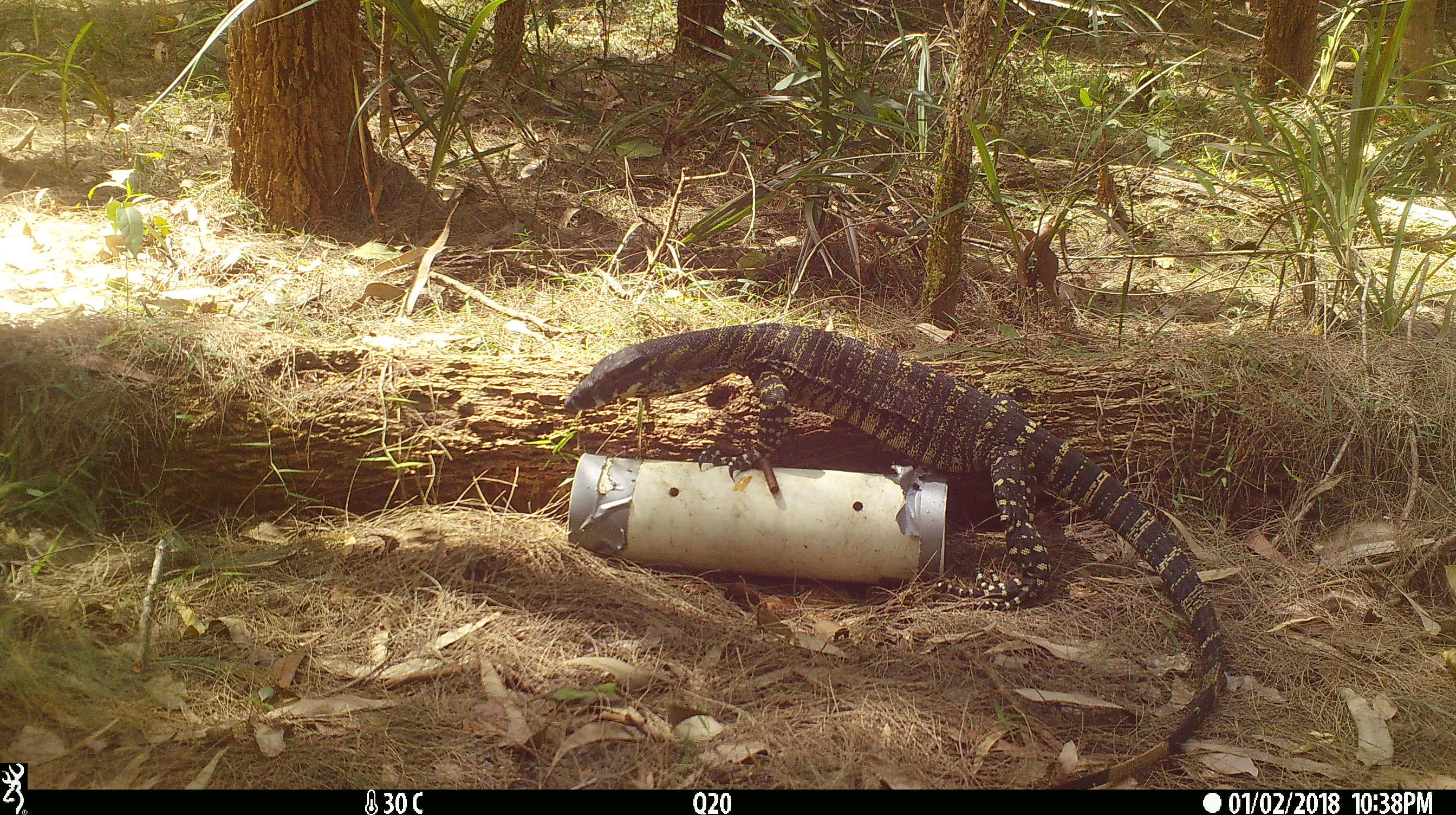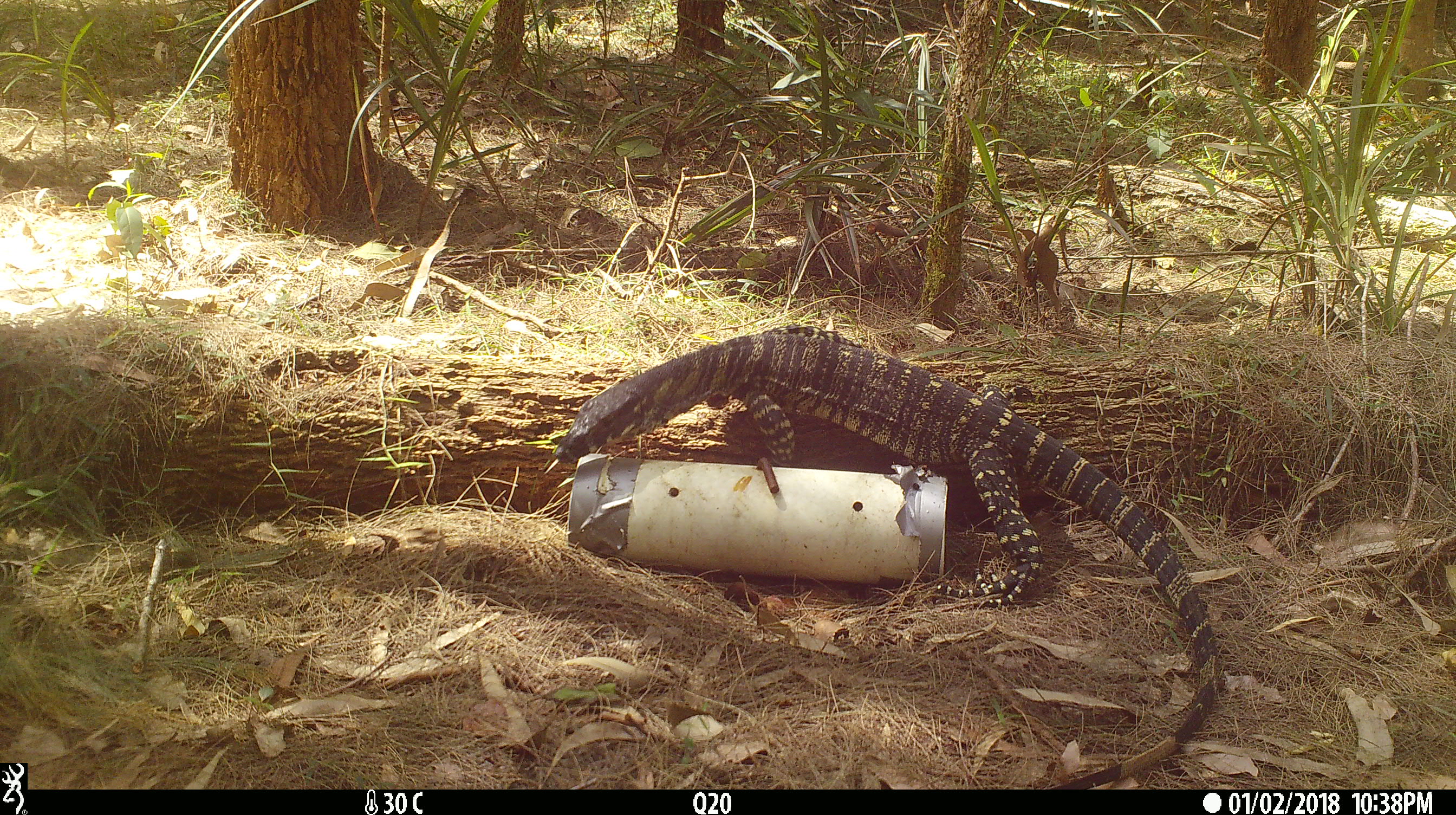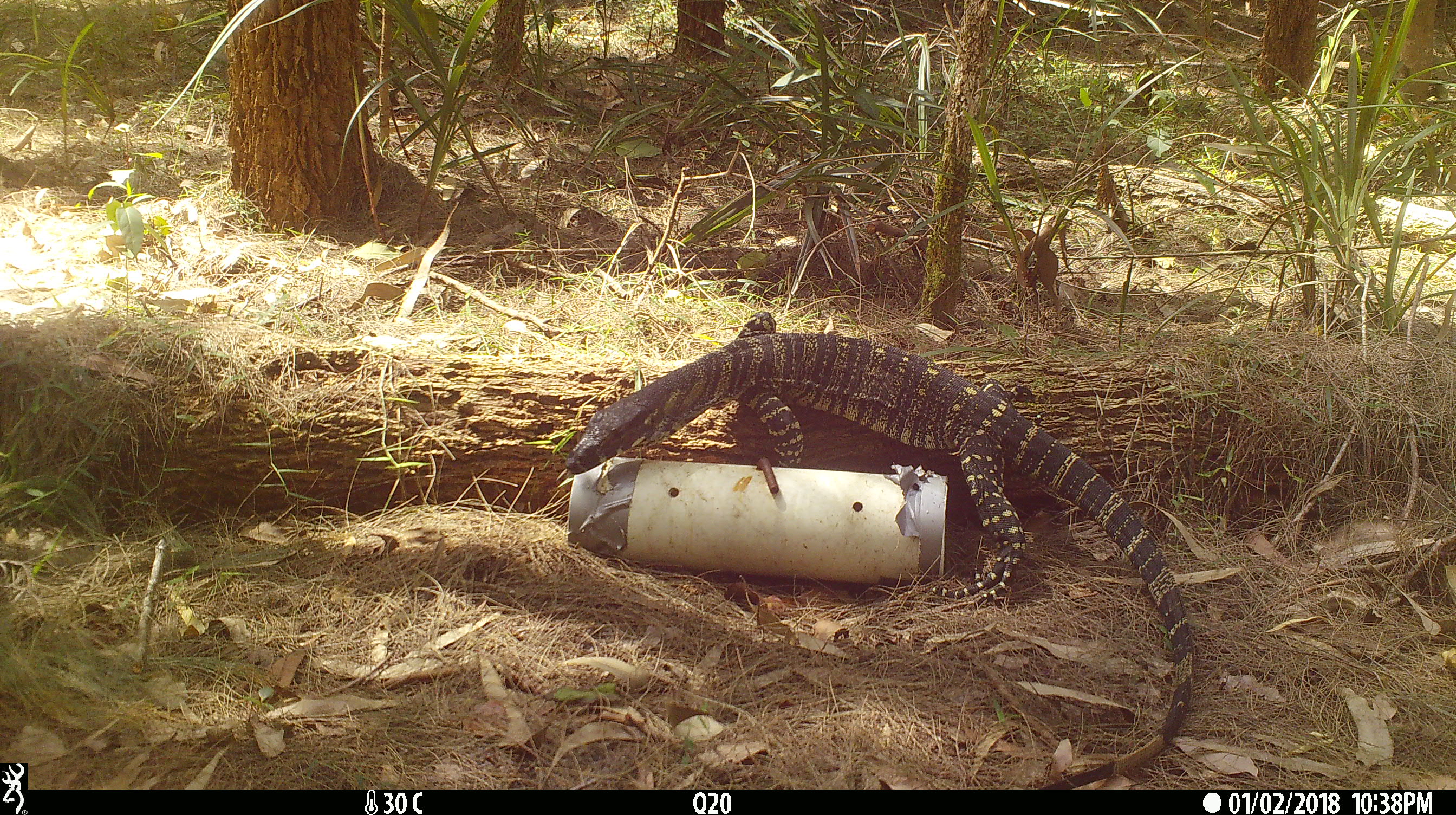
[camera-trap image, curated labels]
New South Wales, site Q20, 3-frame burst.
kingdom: Animalia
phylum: Chordata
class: Reptilia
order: Squamata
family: Varanidae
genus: Varanus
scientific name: Varanus varius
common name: lace monitor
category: goanna